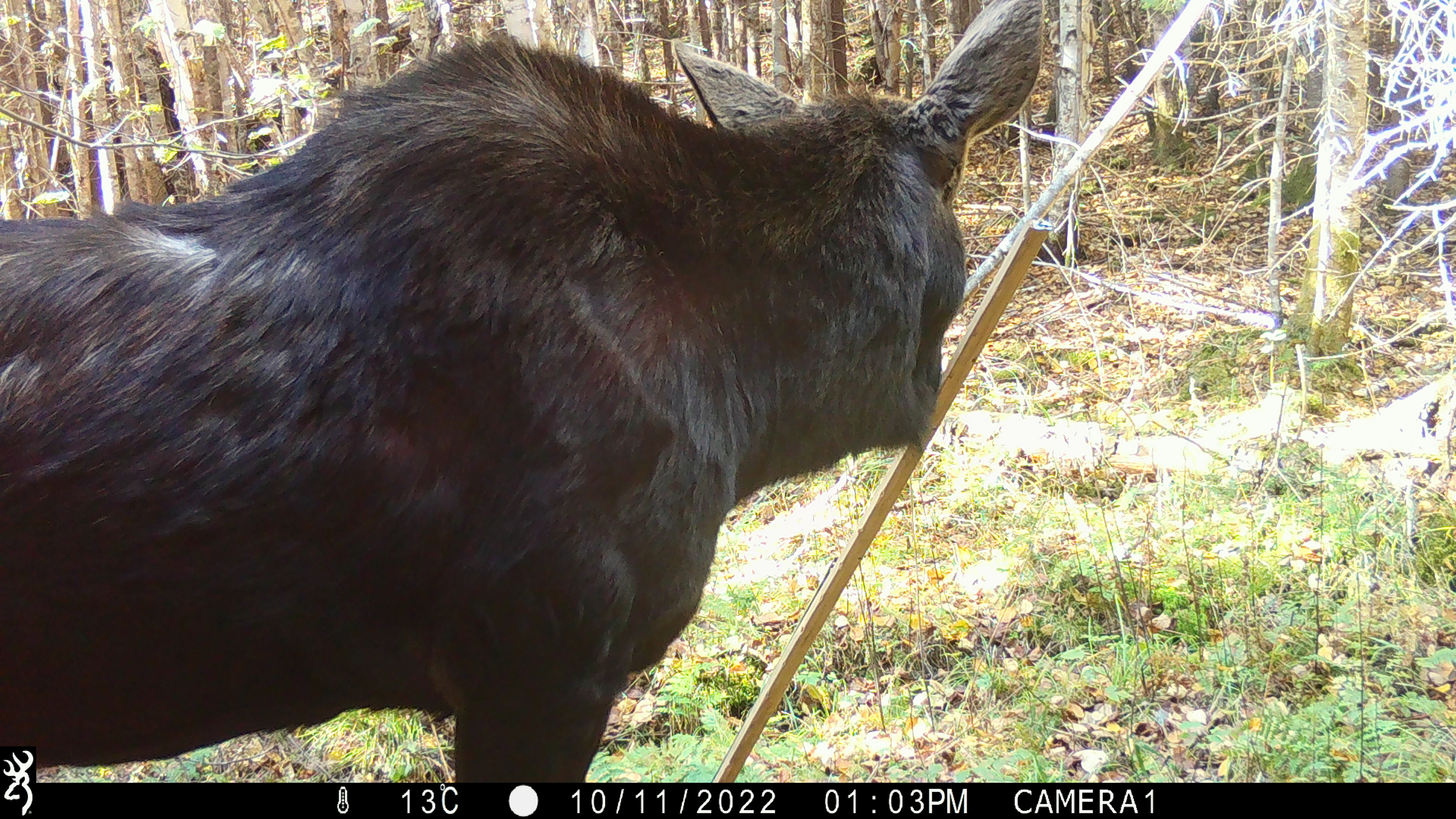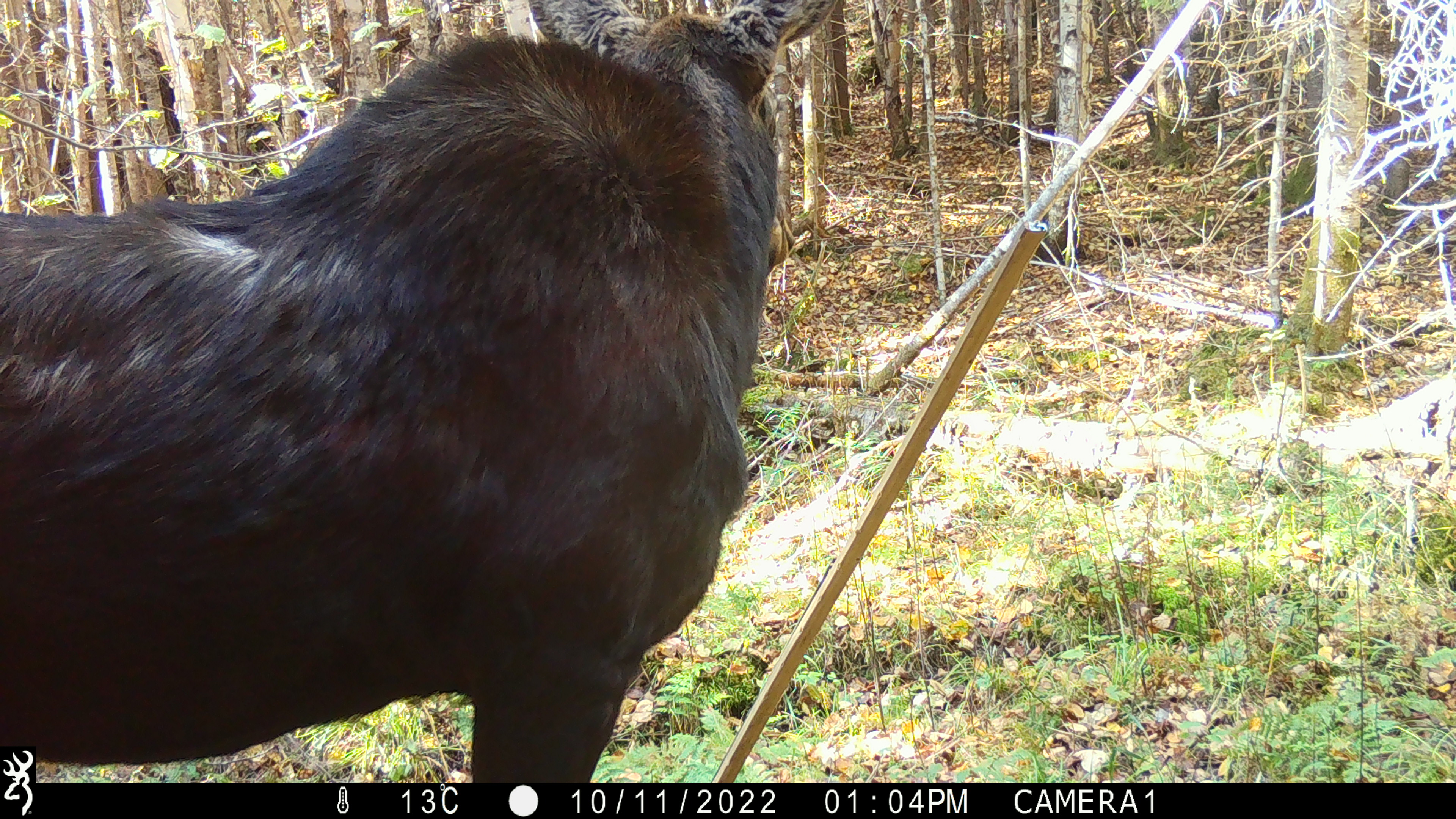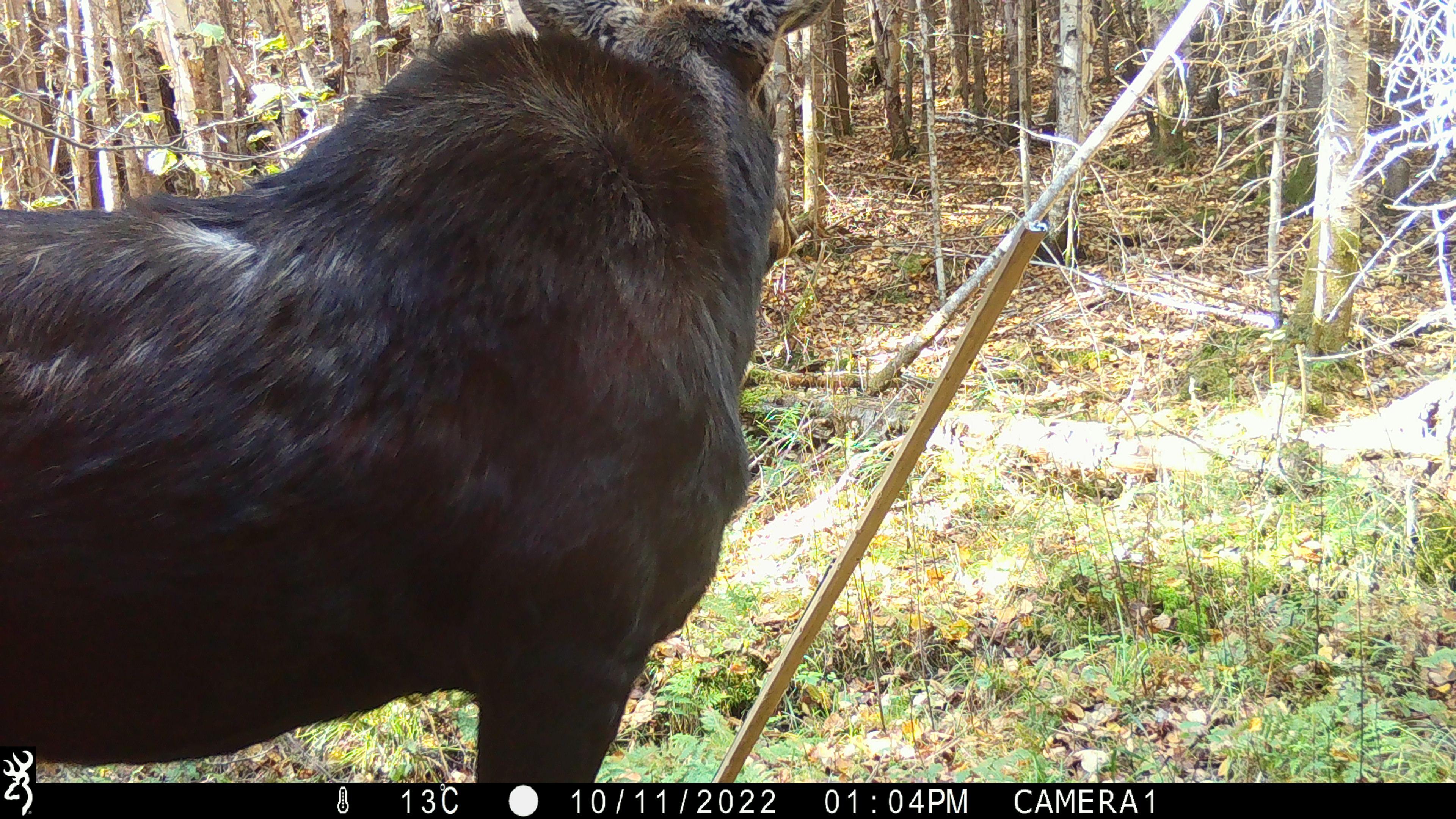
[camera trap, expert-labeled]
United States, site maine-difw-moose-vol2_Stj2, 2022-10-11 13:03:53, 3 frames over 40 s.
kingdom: Animalia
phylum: Chordata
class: Mammalia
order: Artiodactyla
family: Cervidae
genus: Alces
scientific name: Alces alces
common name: moose